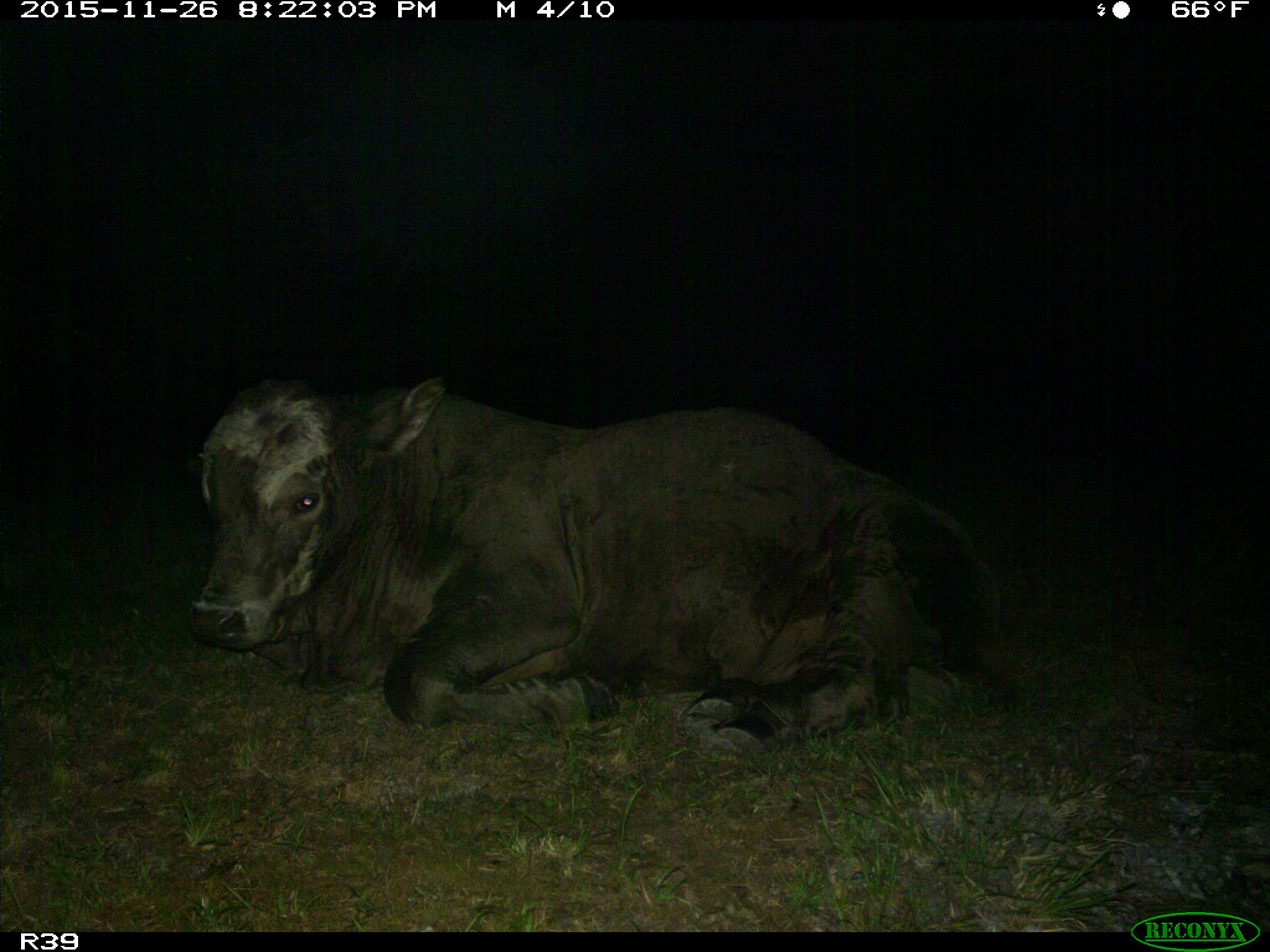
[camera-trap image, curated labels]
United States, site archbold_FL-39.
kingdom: Animalia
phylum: Chordata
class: Mammalia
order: Artiodactyla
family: Bovidae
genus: Bos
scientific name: Bos taurus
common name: domestic cow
Bos taurus (domestic cow).